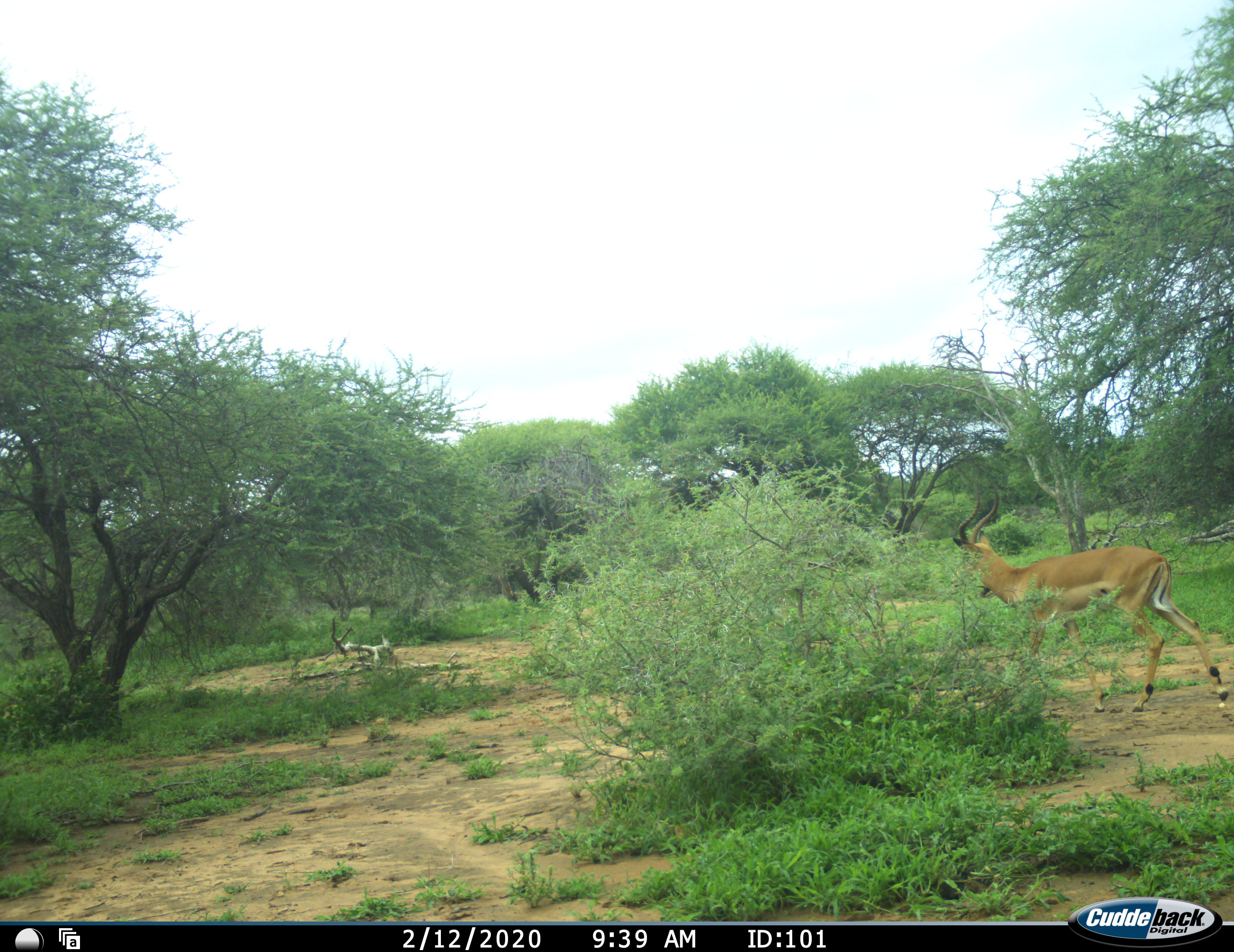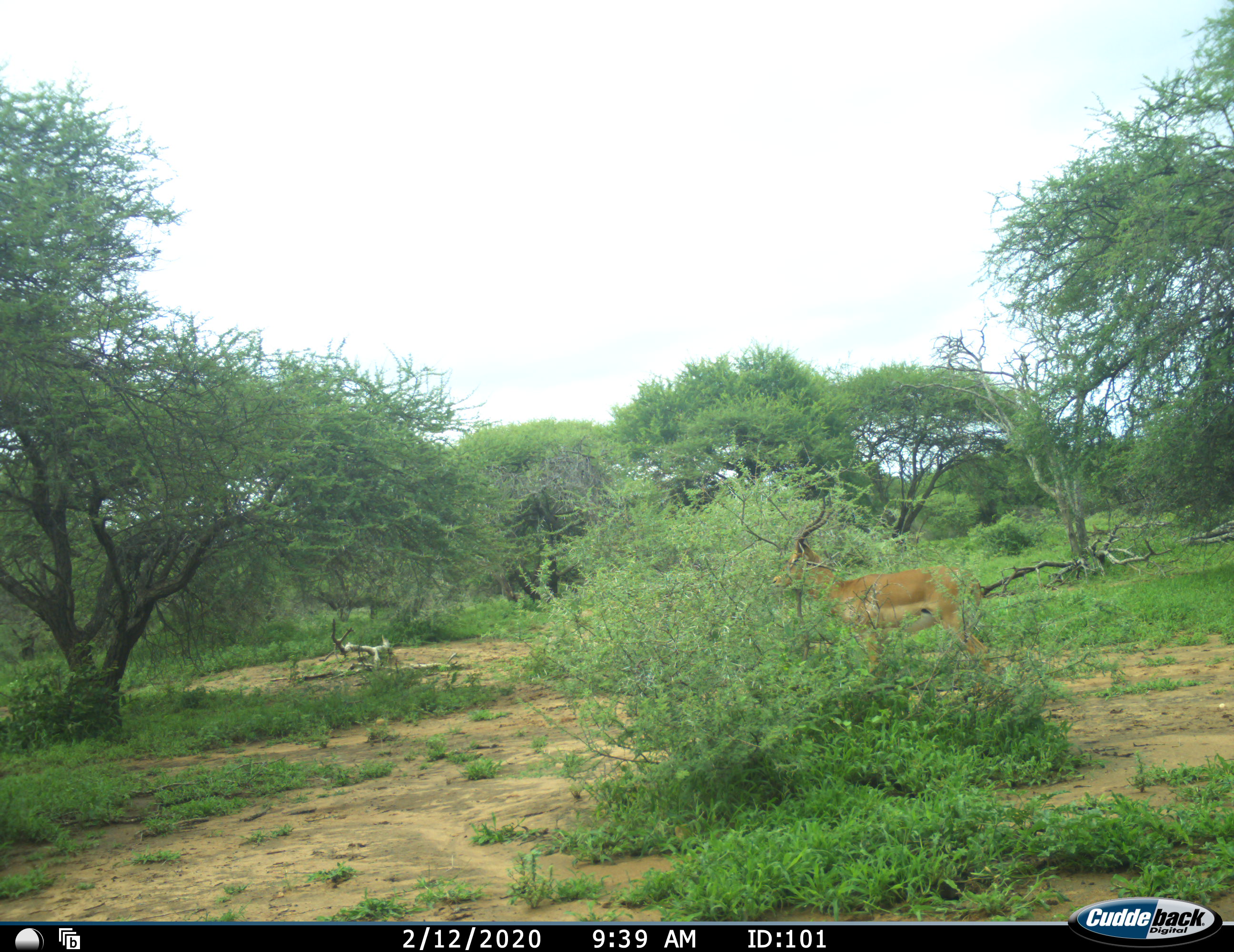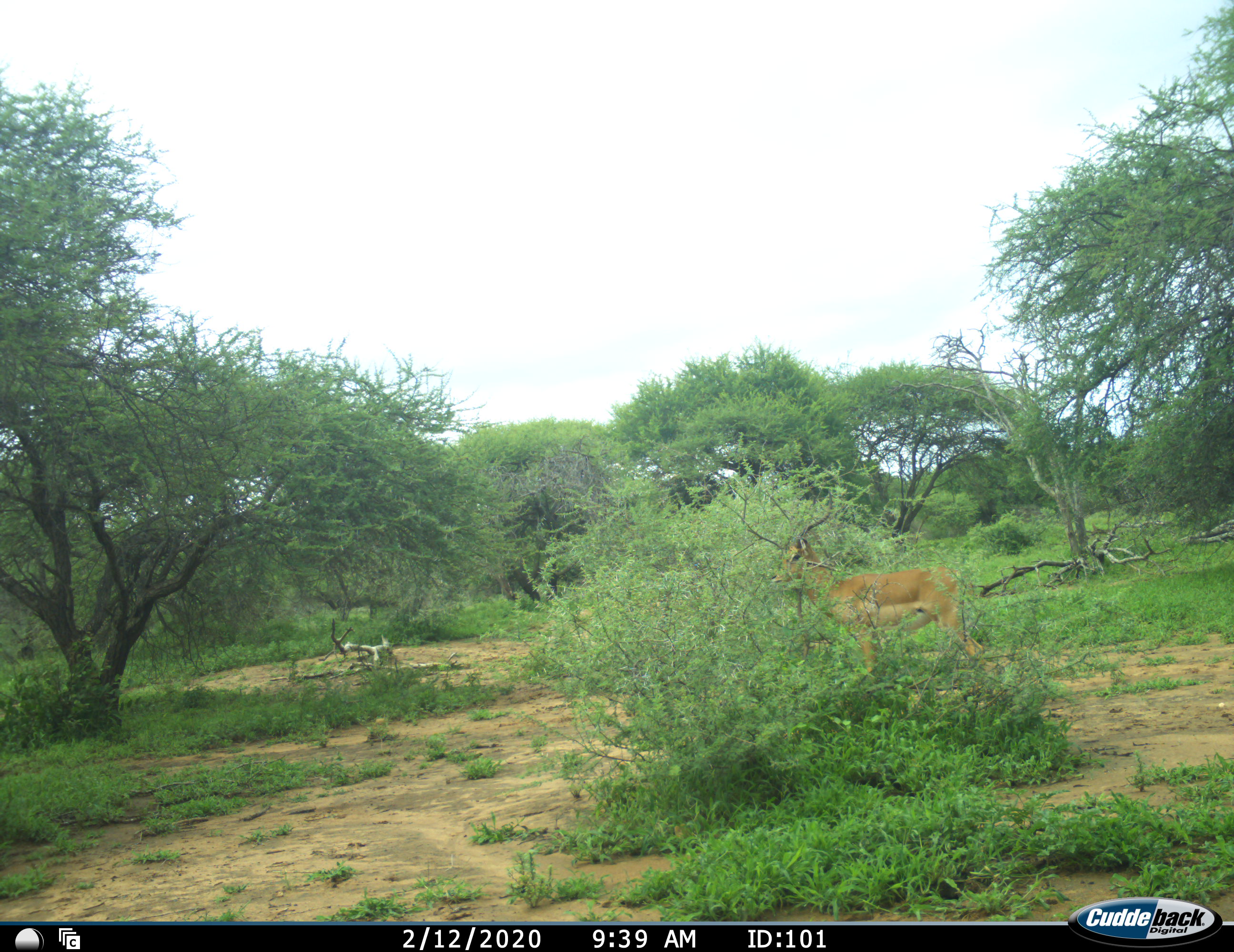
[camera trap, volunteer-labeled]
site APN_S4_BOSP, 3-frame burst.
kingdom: Animalia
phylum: Chordata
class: Mammalia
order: Artiodactyla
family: Bovidae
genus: Aepyceros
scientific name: Aepyceros melampus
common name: impala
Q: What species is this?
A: Impala (Aepyceros melampus).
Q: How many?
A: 1.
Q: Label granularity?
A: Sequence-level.